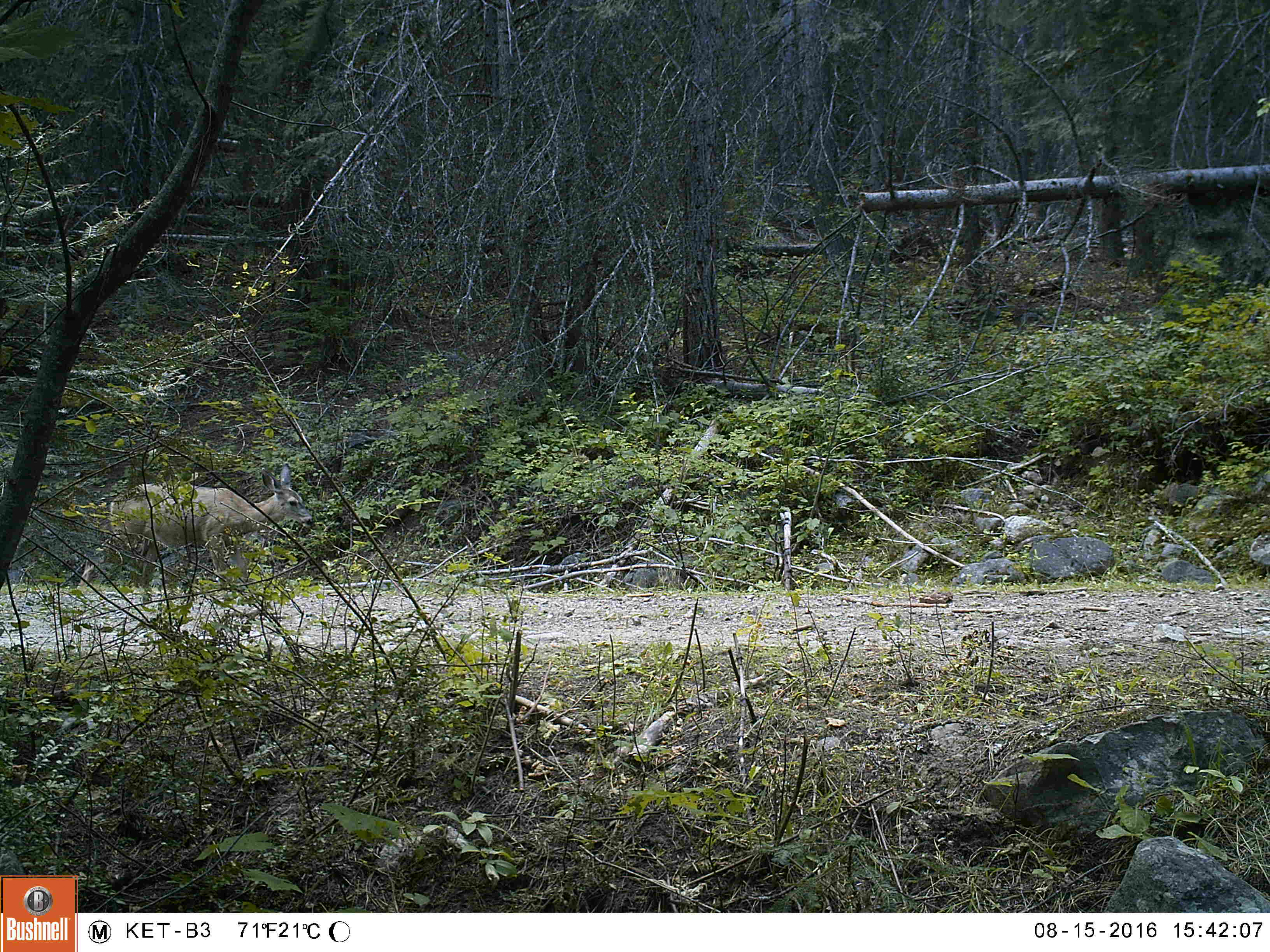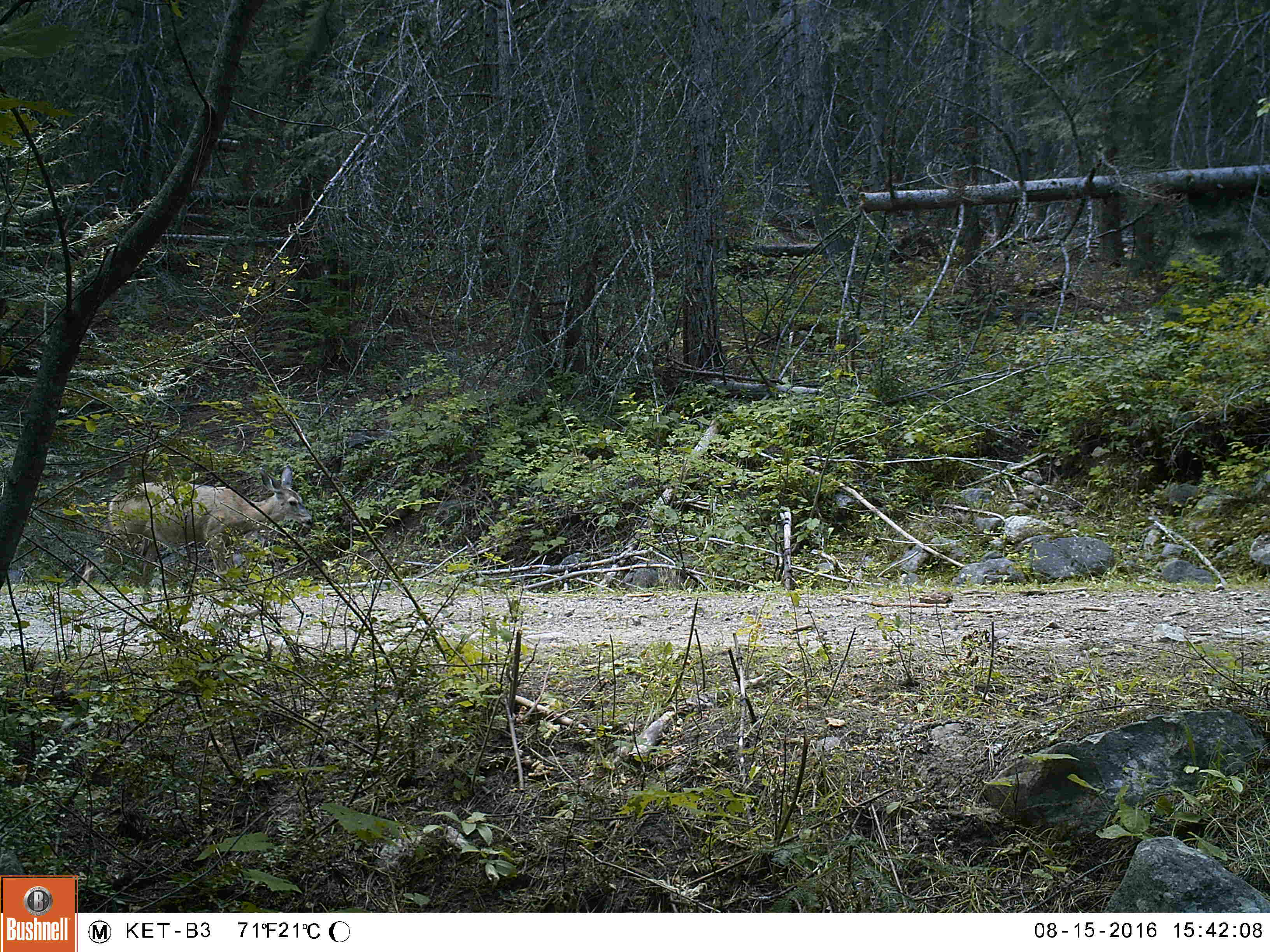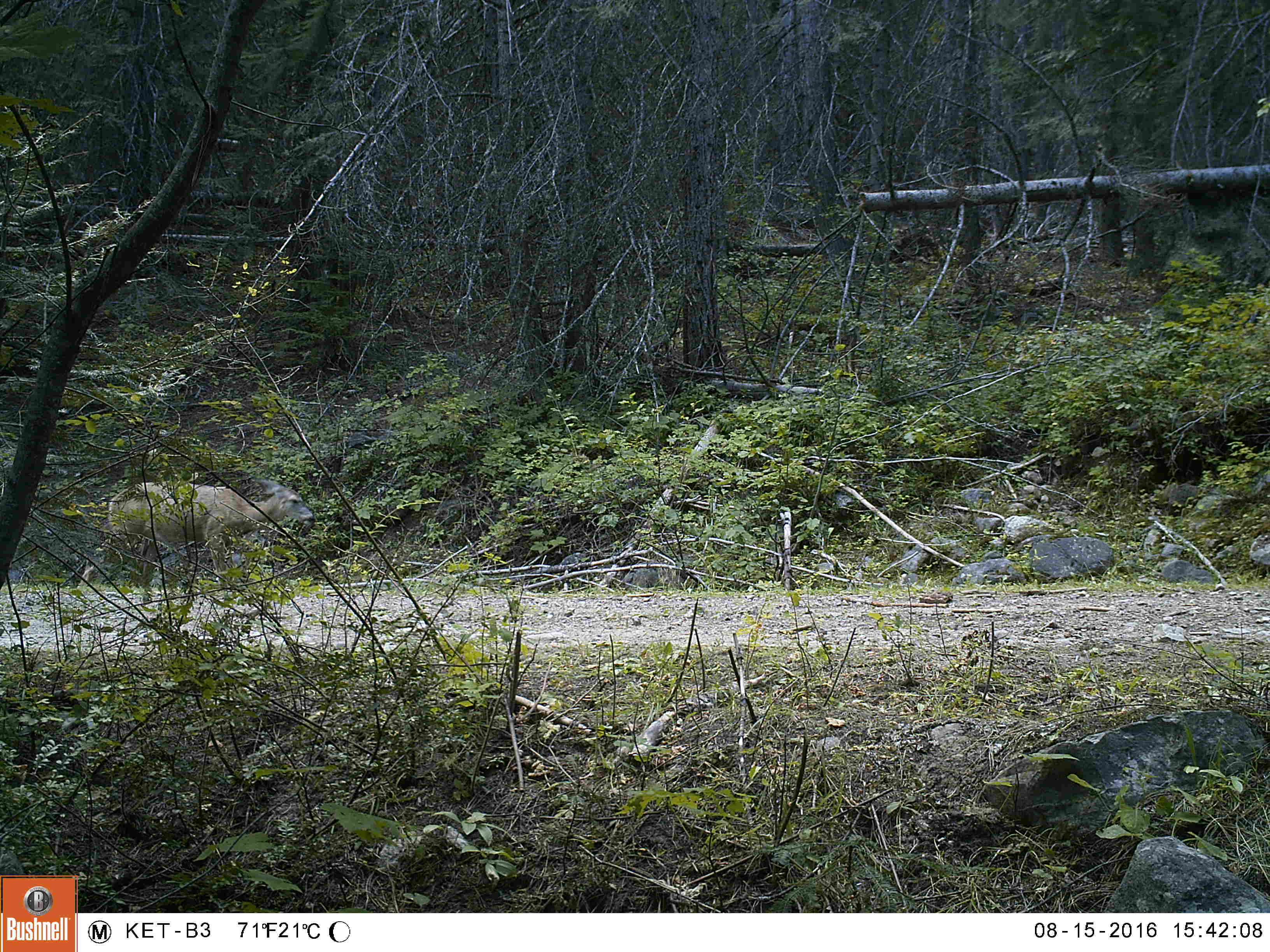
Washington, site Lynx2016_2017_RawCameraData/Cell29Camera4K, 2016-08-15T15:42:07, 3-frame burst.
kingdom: Animalia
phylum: Chordata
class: Mammalia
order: Artiodactyla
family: Cervidae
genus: Odocoileus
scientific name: Odocoileus hemionus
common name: mule deer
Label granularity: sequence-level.